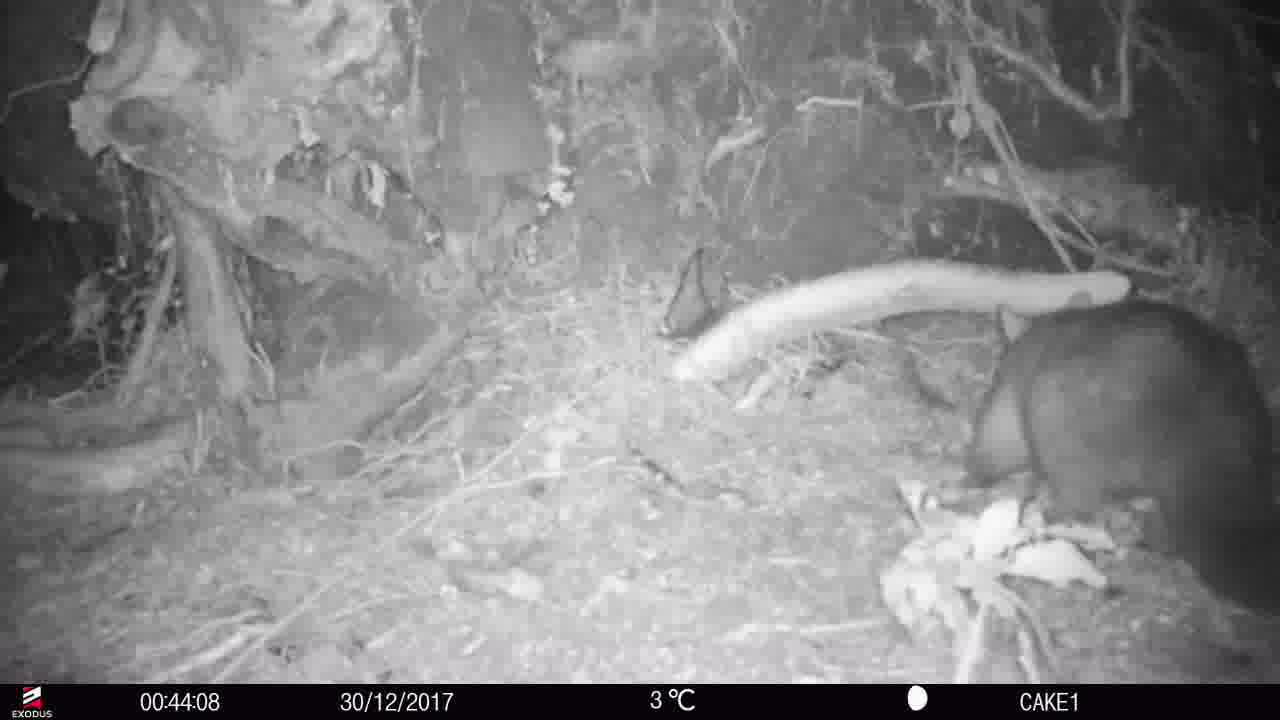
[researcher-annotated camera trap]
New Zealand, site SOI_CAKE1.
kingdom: Animalia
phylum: Chordata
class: Mammalia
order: Diprotodontia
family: Phalangeridae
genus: Trichosurus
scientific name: Trichosurus vulpecula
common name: common brushtail possum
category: possum